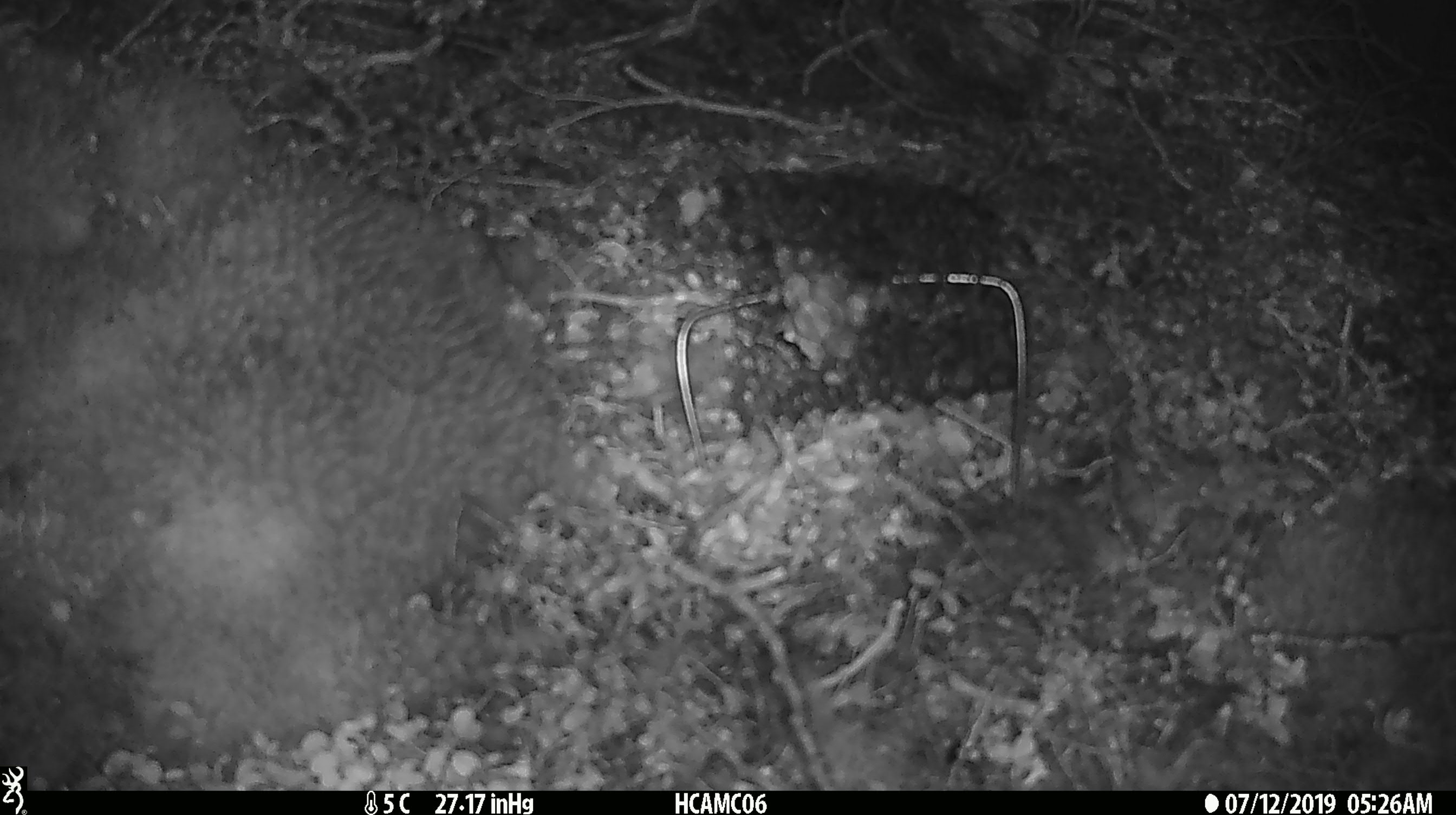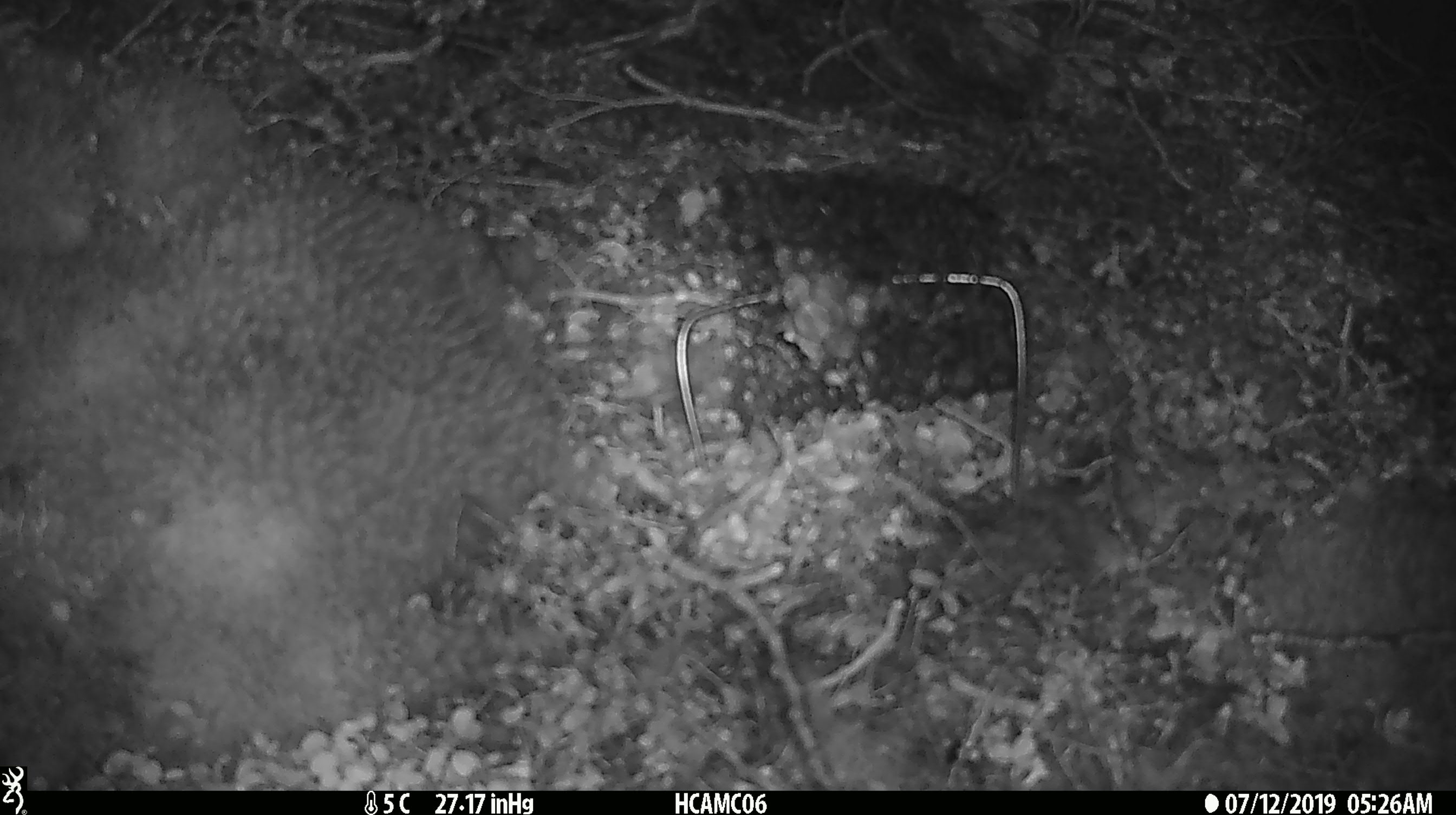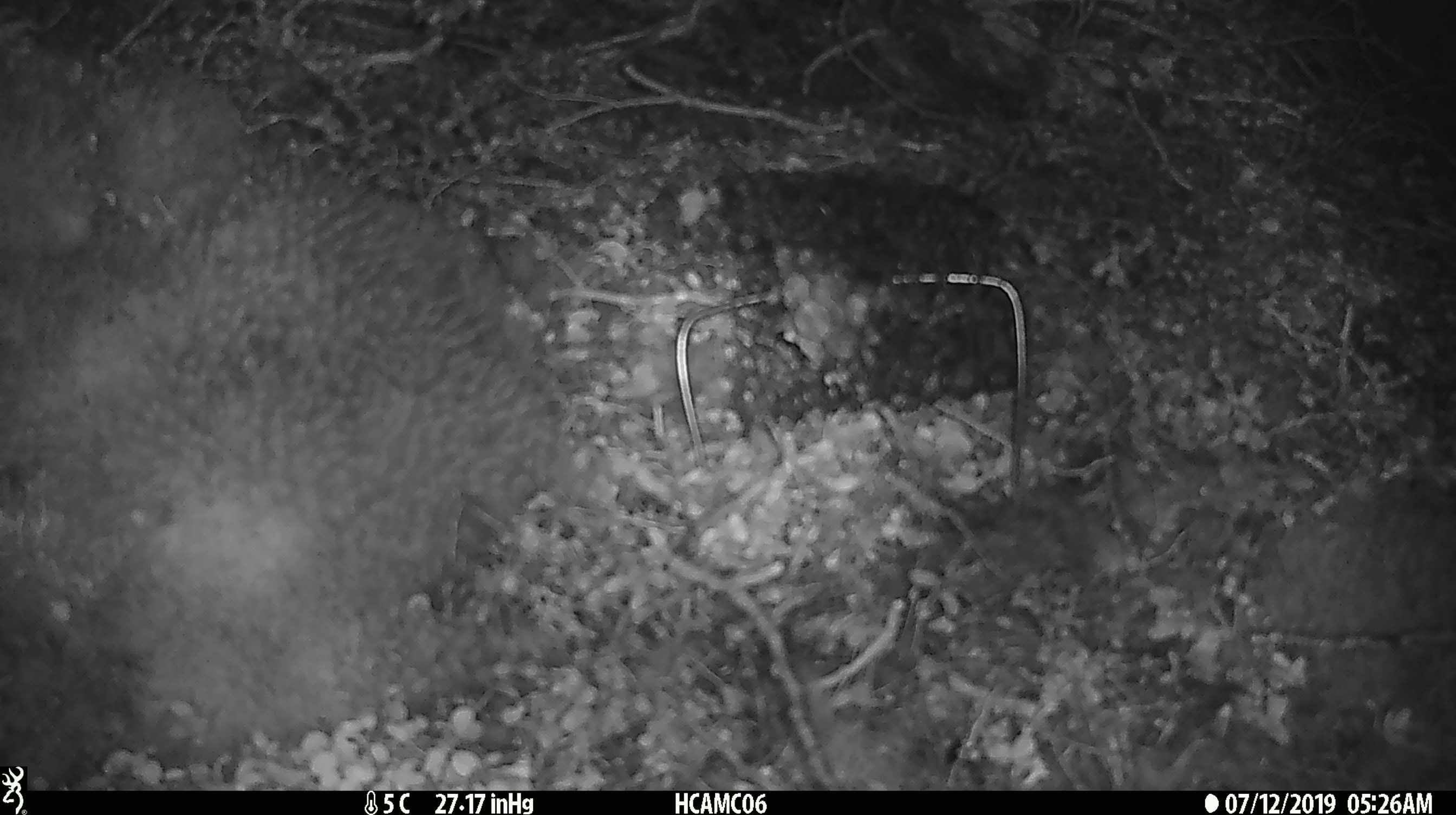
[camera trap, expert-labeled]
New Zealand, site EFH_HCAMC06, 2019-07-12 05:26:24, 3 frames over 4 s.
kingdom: Animalia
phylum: Chordata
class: Mammalia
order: Rodentia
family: Muridae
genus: Mus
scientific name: Mus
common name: mouse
Mouse (Mus).